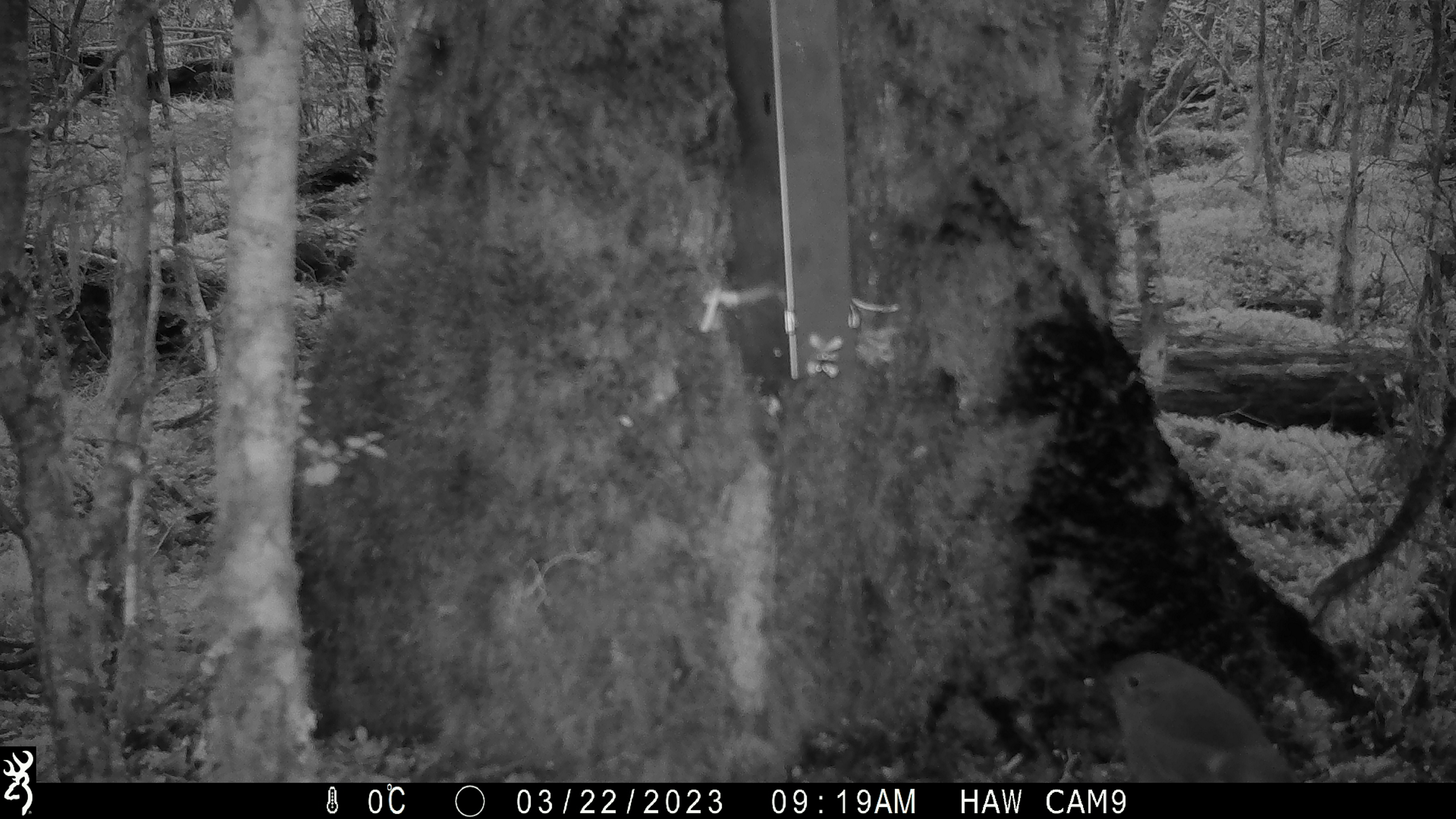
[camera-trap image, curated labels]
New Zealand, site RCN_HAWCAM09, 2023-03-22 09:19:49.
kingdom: Animalia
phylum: Chordata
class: Aves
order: Passeriformes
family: Petroicidae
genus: Petroica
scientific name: Petroica australis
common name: new zealand robin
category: robin